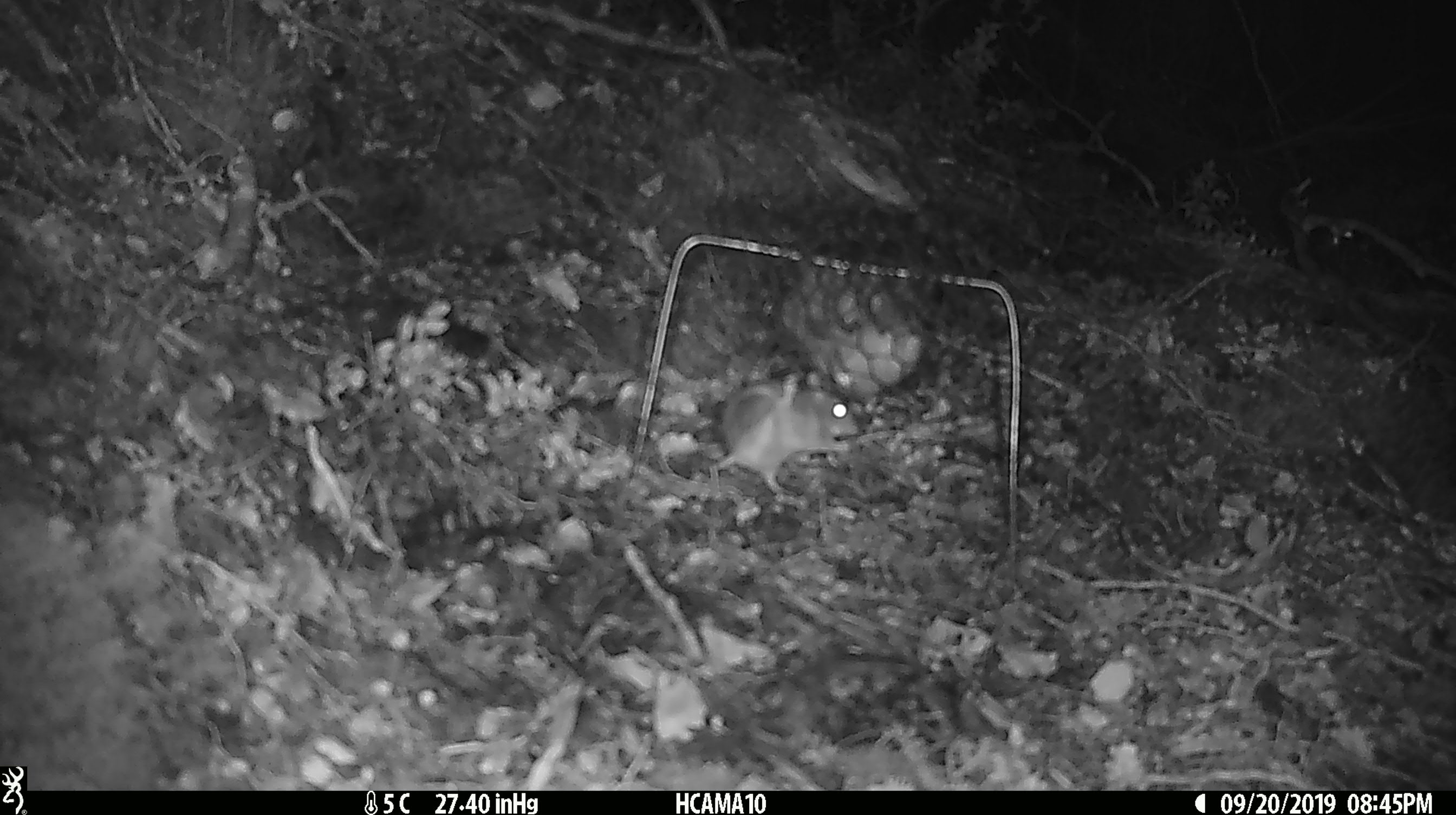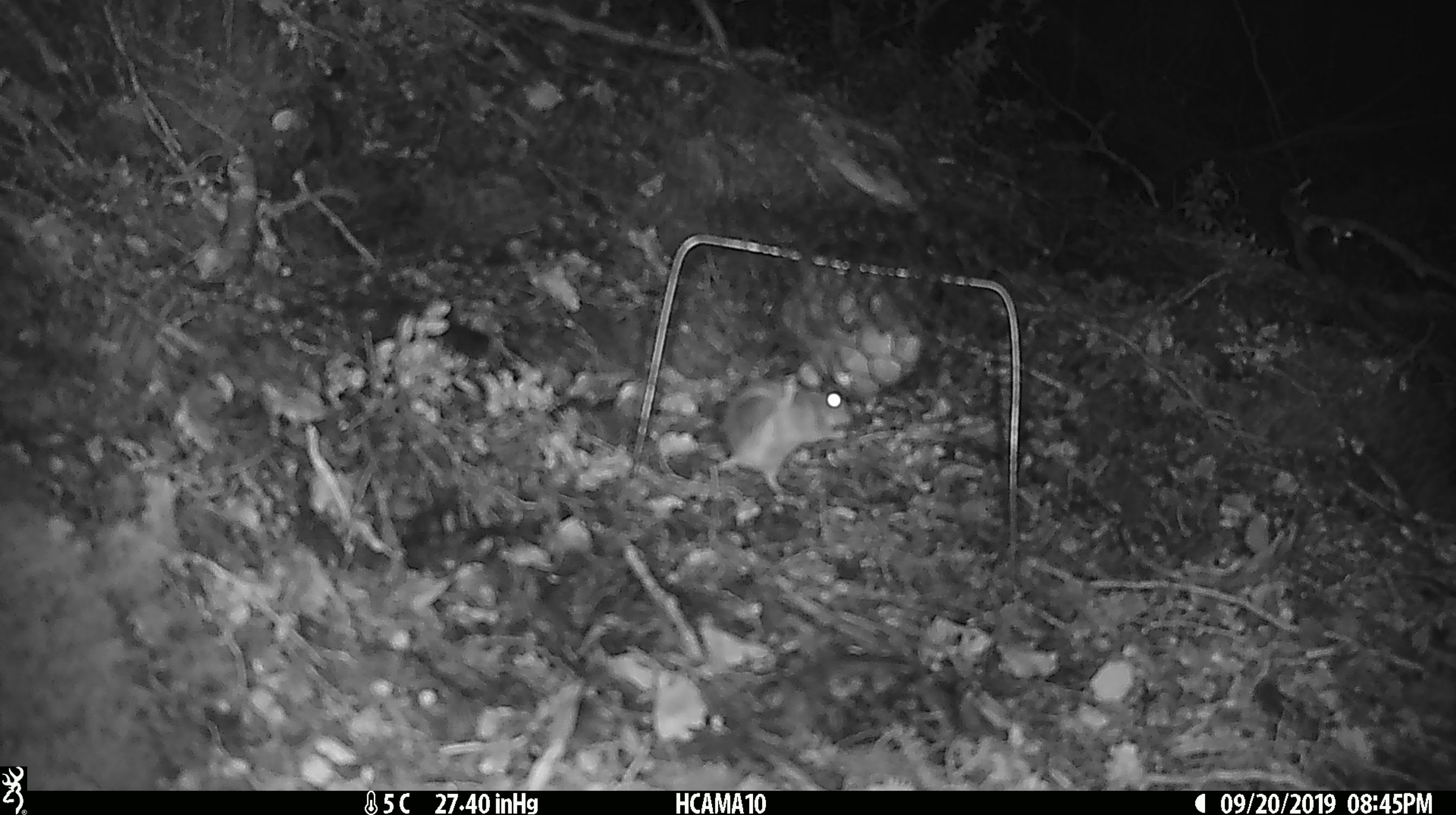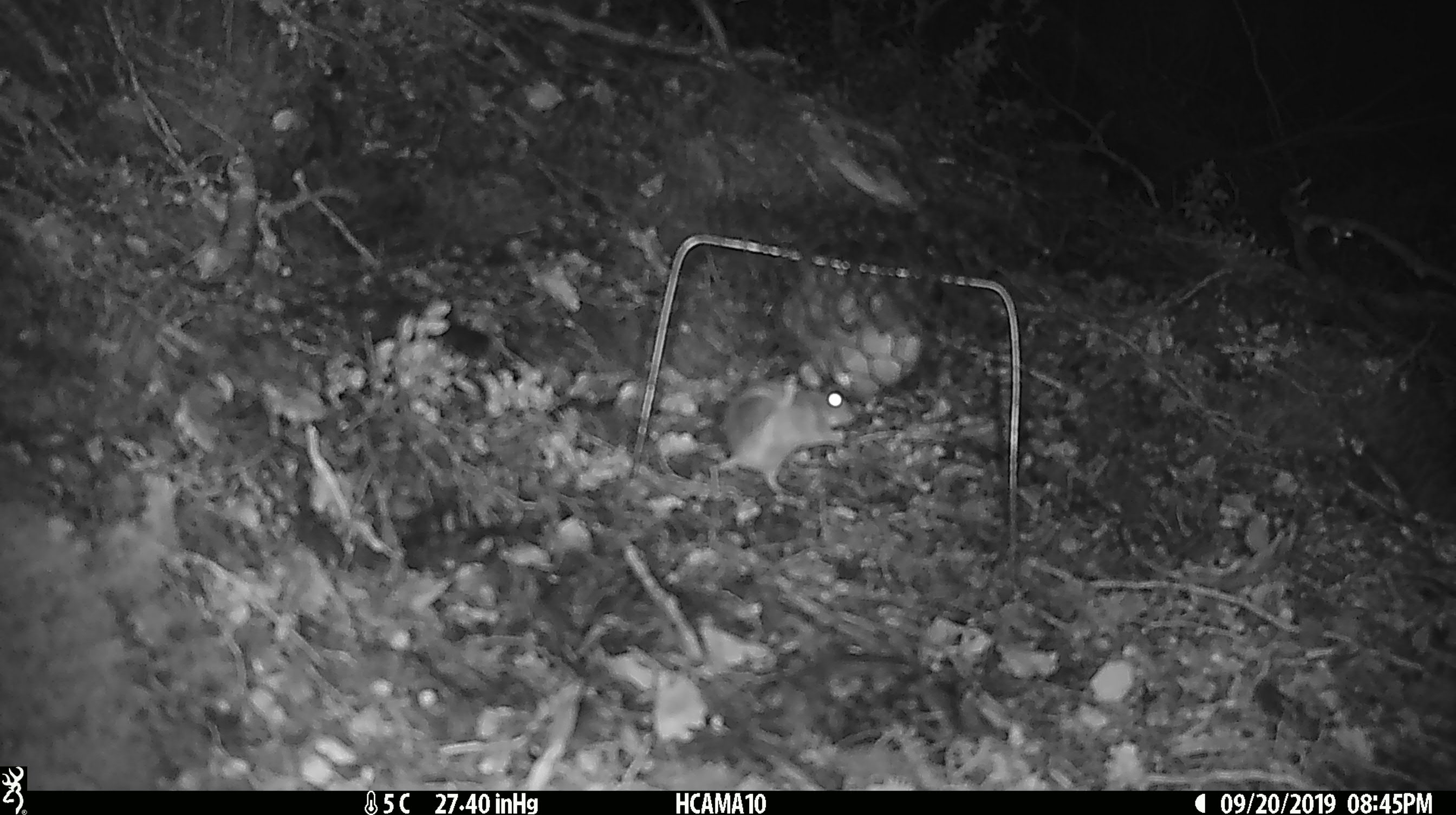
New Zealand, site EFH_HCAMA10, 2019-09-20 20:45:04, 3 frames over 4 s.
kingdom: Animalia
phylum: Chordata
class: Mammalia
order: Rodentia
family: Muridae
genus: Mus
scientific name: Mus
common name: mouse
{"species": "mouse (Mus)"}